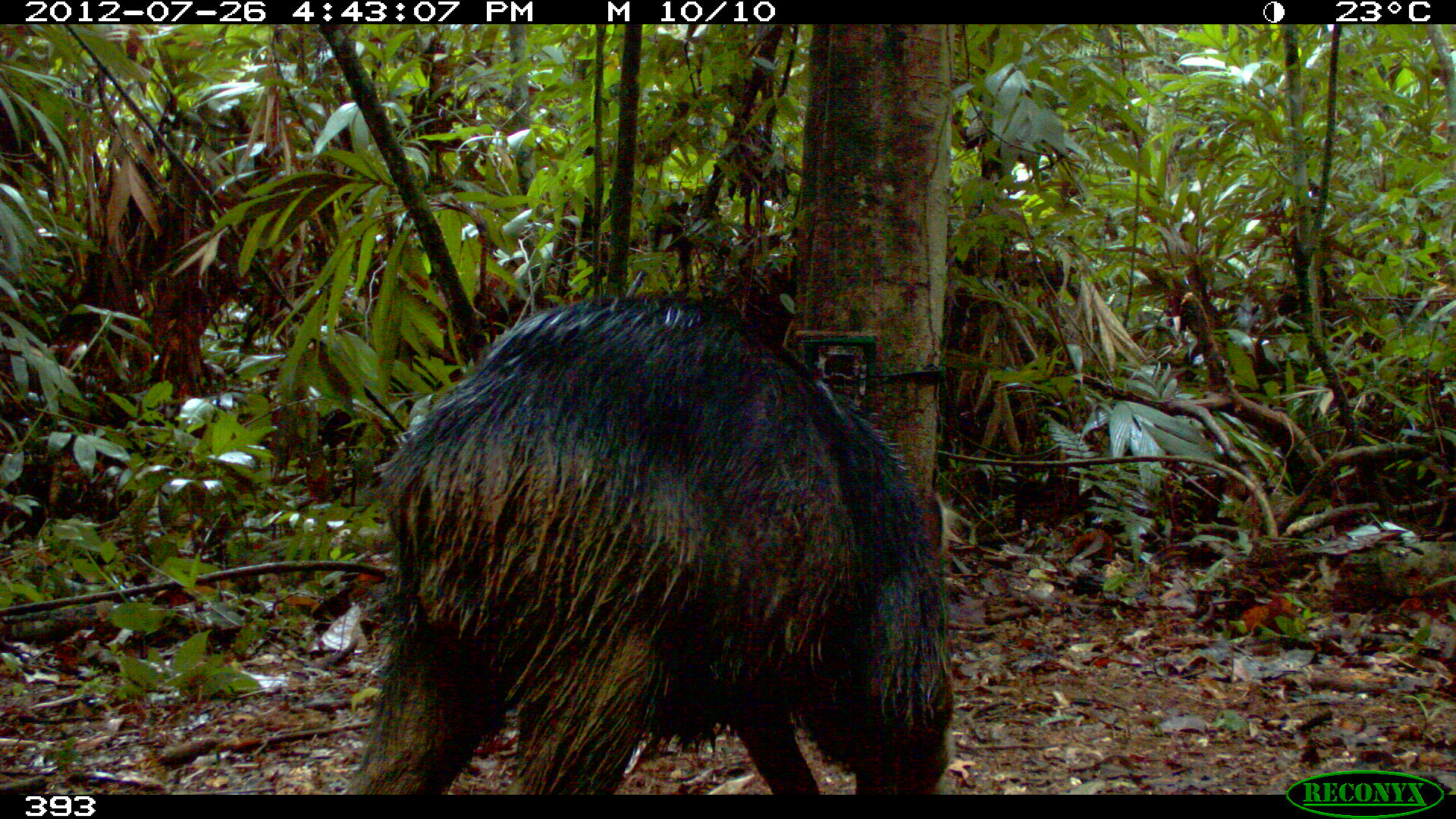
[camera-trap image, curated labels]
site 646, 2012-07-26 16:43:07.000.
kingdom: Animalia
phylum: Chordata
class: Mammalia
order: Artiodactyla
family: Tayassuidae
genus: Tayassu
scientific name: Tayassu pecari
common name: white-lipped peccary